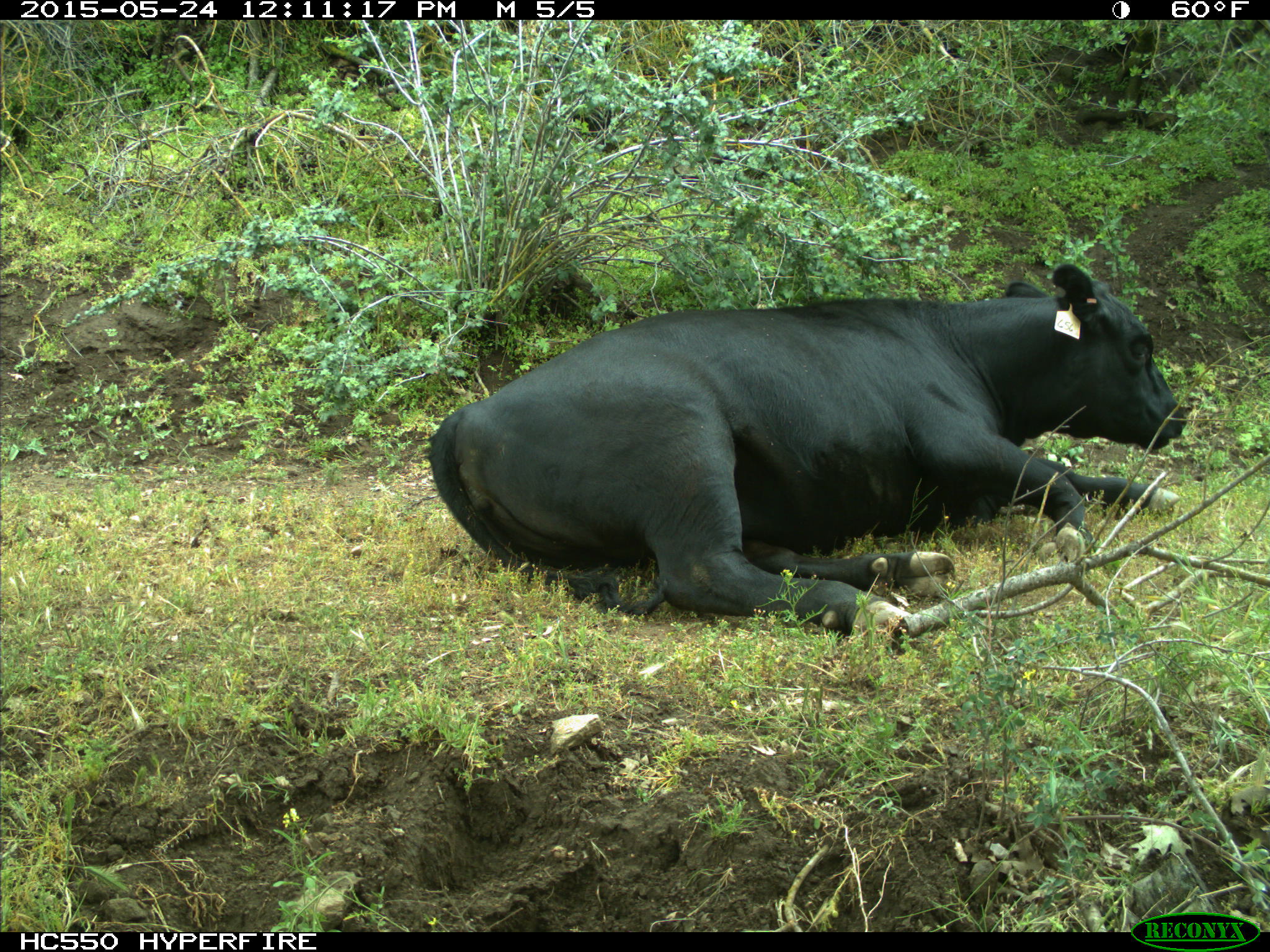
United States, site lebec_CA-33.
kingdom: Animalia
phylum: Chordata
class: Mammalia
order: Artiodactyla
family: Bovidae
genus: Bos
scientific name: Bos taurus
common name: domestic cow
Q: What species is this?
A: Bos taurus (domestic cow).